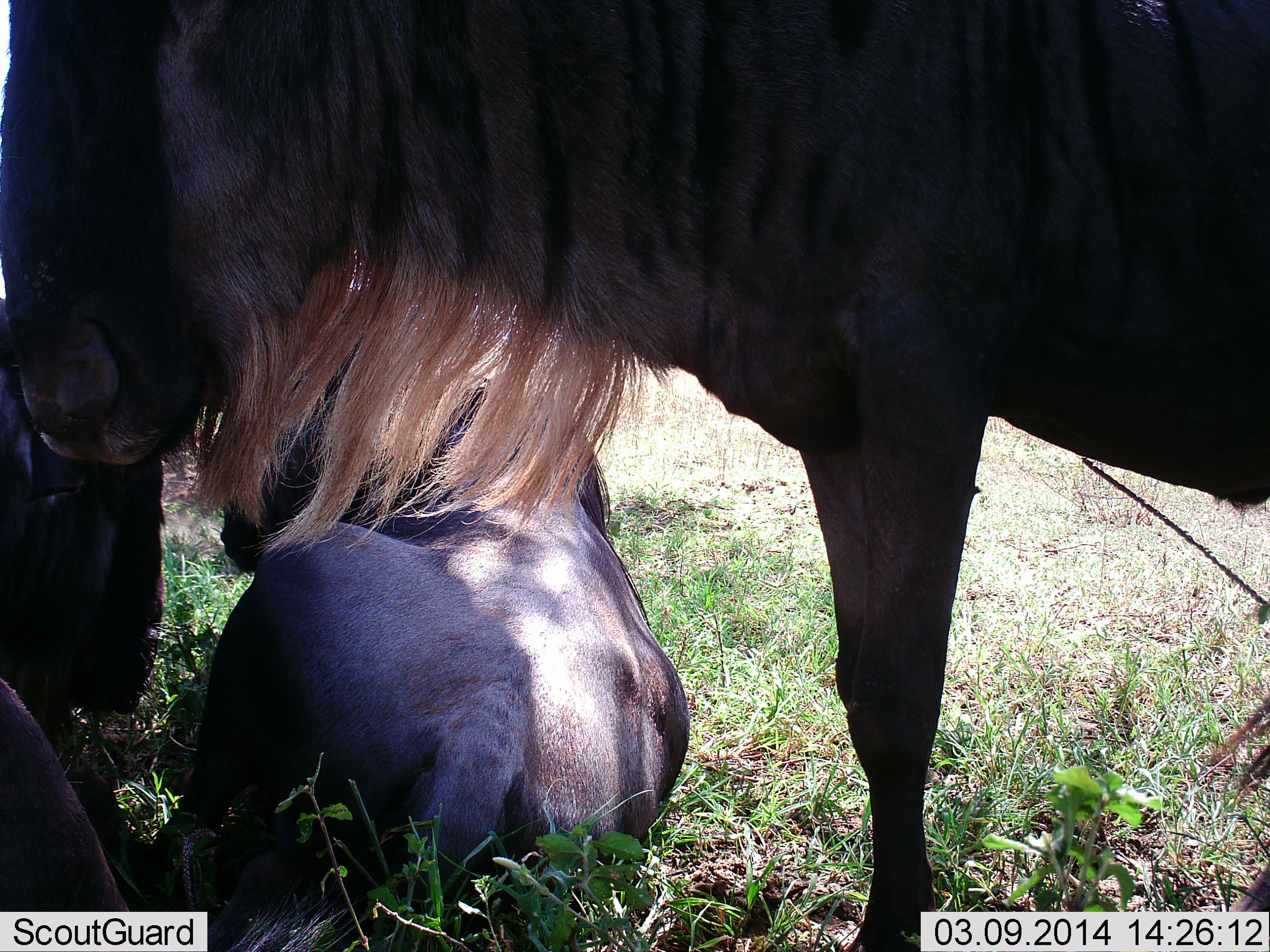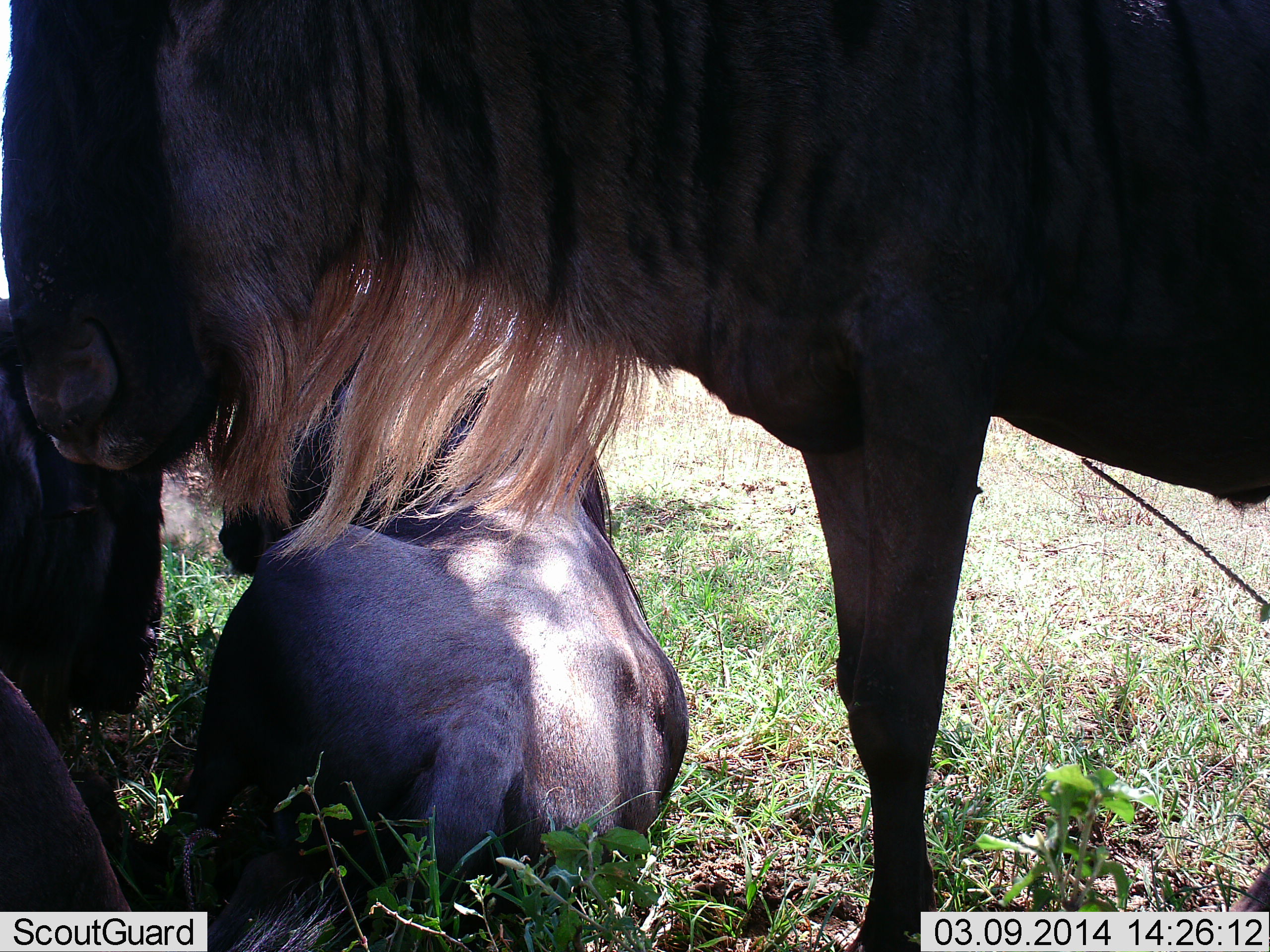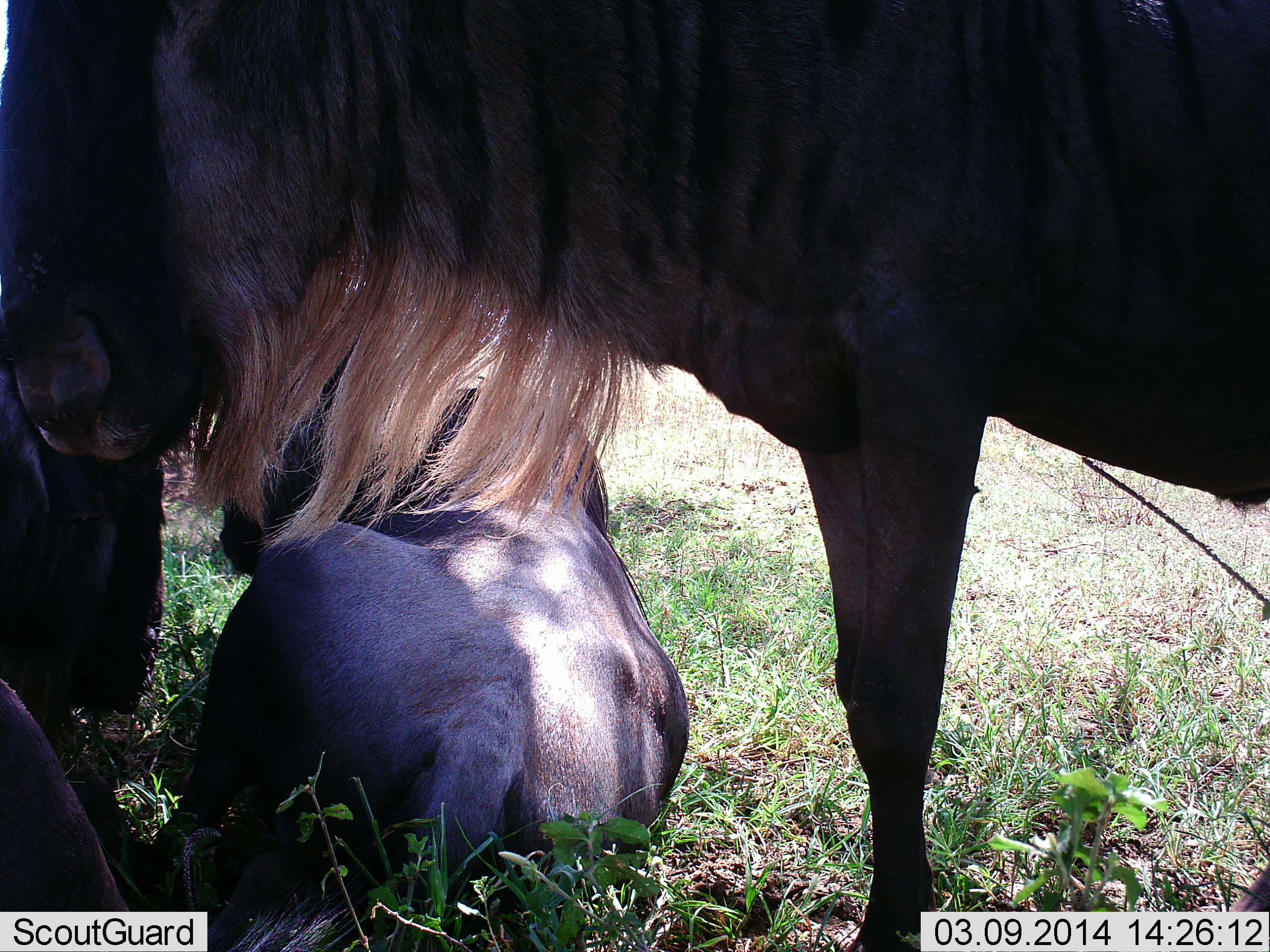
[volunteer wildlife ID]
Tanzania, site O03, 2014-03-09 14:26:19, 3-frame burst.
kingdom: Animalia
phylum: Chordata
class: Mammalia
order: Artiodactyla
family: Bovidae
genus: Connochaetes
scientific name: Connochaetes taurinus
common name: blue wildebeest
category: wildebeest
Wildebeest (blue wildebeest) (Connochaetes taurinus), count 3. Behavior (volunteer vote fractions): standing 60%, resting 100%, moving 0%, interacting 0%. Young present (vote fraction): 10%. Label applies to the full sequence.